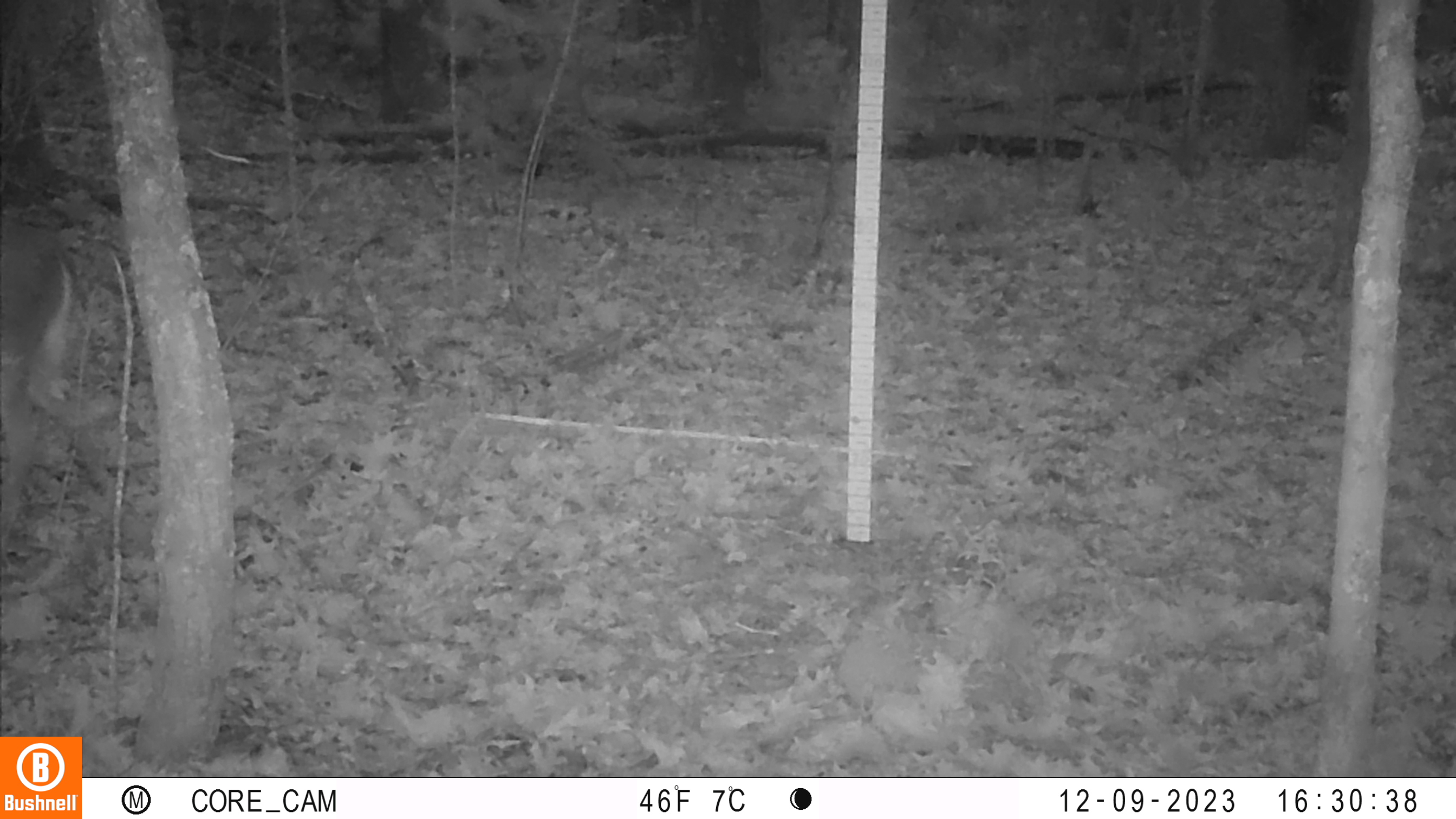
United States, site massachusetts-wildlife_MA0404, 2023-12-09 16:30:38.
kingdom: Animalia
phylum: Chordata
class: Mammalia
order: Artiodactyla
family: Cervidae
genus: Odocoileus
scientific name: Odocoileus virginianus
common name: white-tailed deer